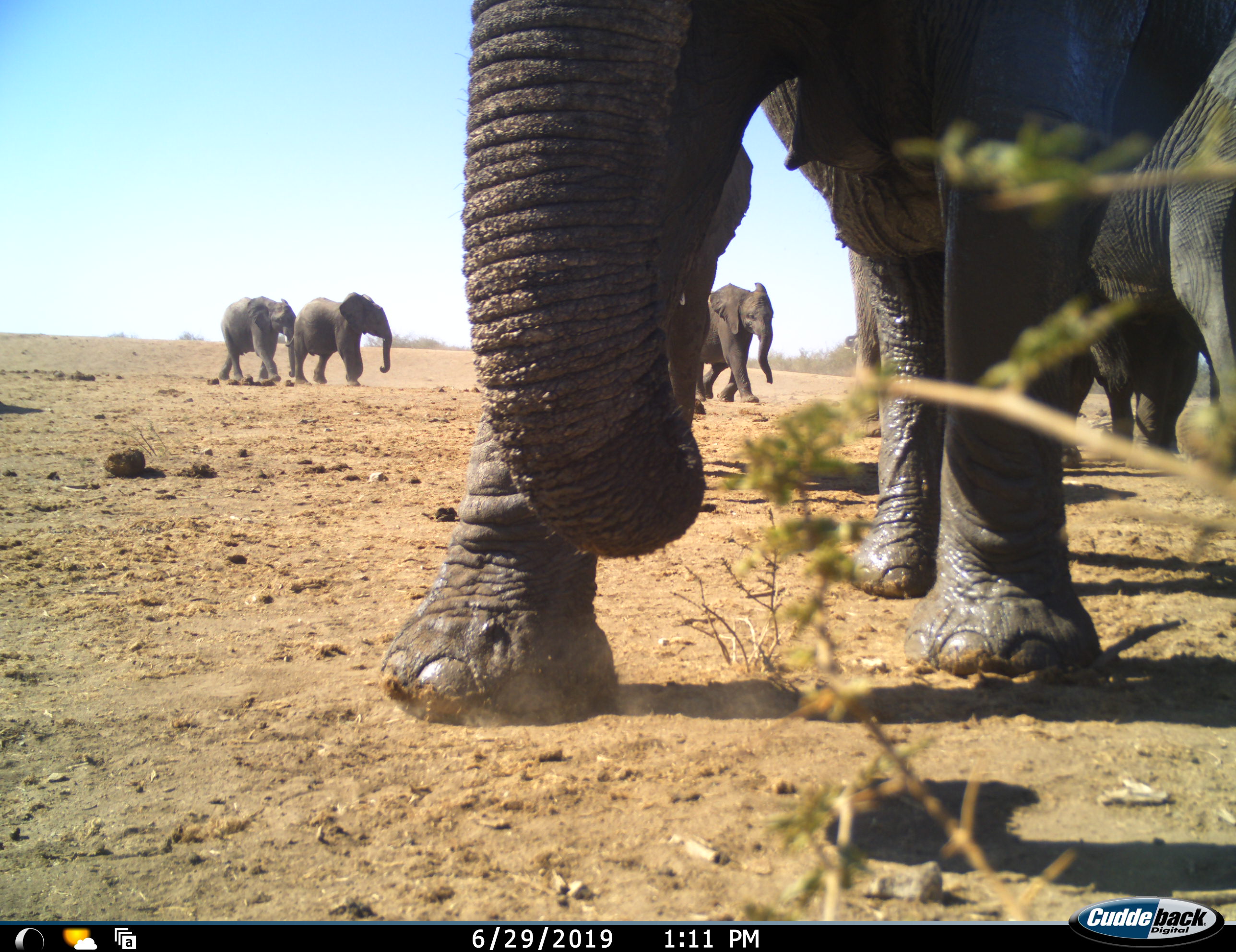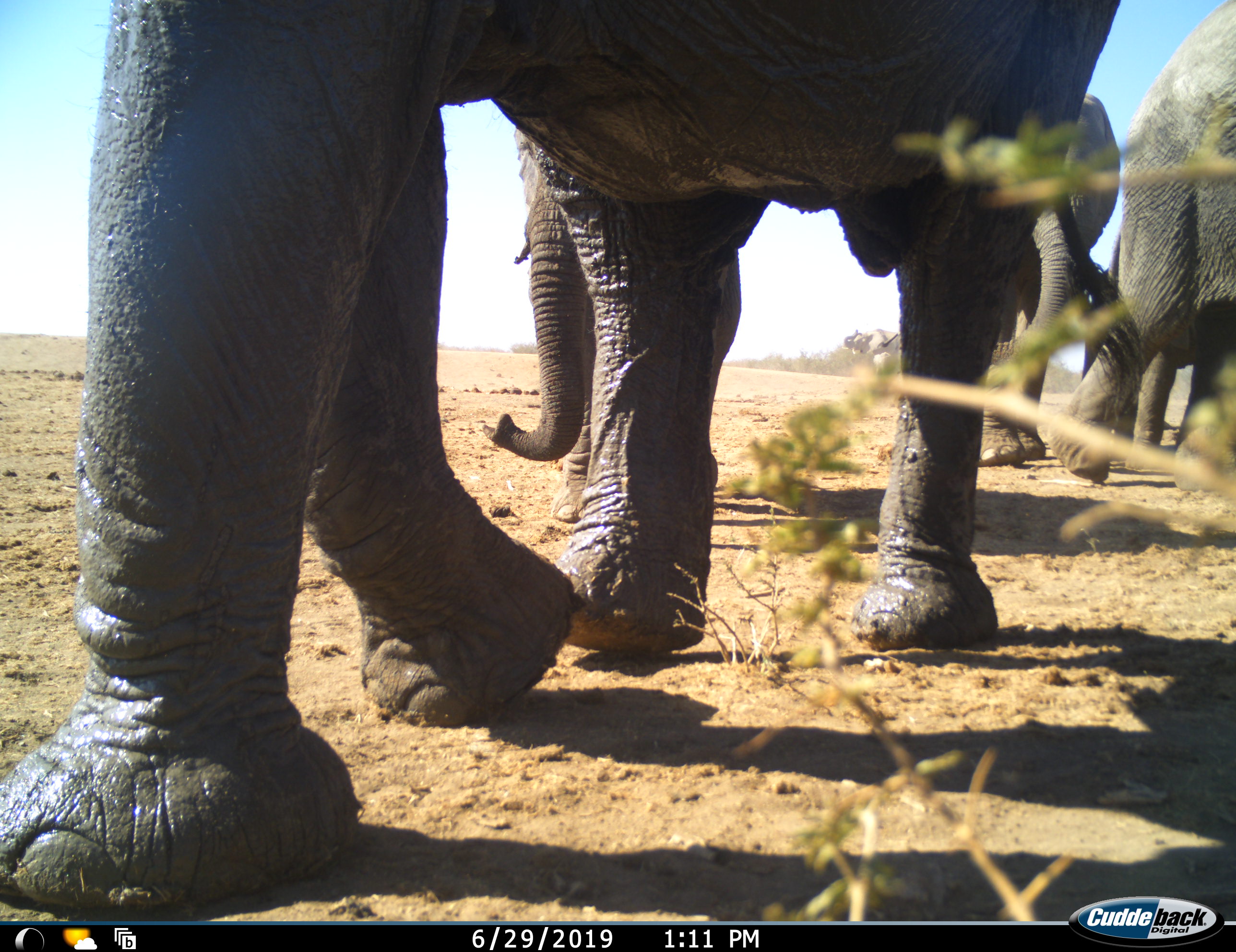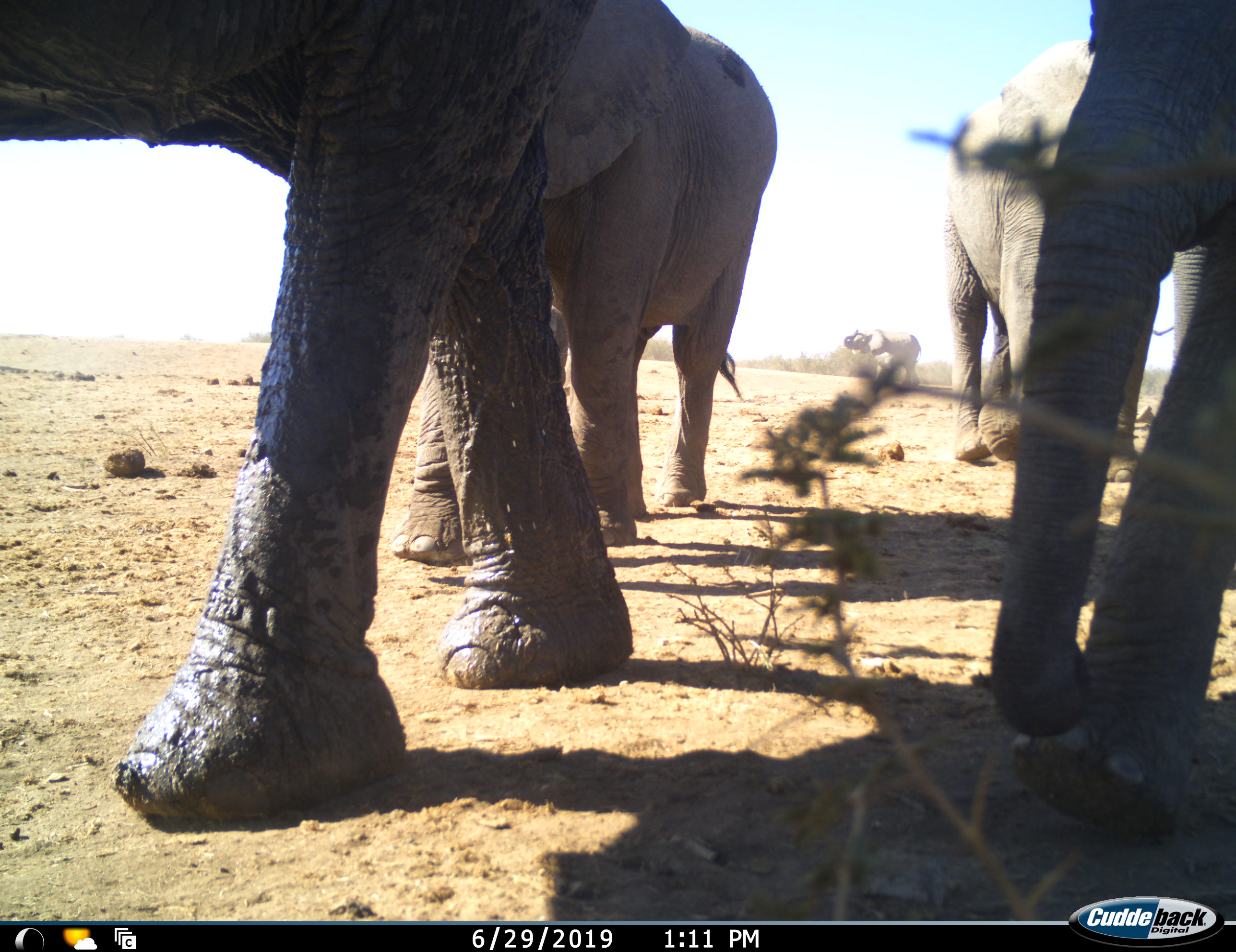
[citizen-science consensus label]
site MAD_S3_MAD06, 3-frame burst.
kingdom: Animalia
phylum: Chordata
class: Mammalia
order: Proboscidea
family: Elephantidae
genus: Loxodonta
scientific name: Loxodonta africana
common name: african bush elephant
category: elephant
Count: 7.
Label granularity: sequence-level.